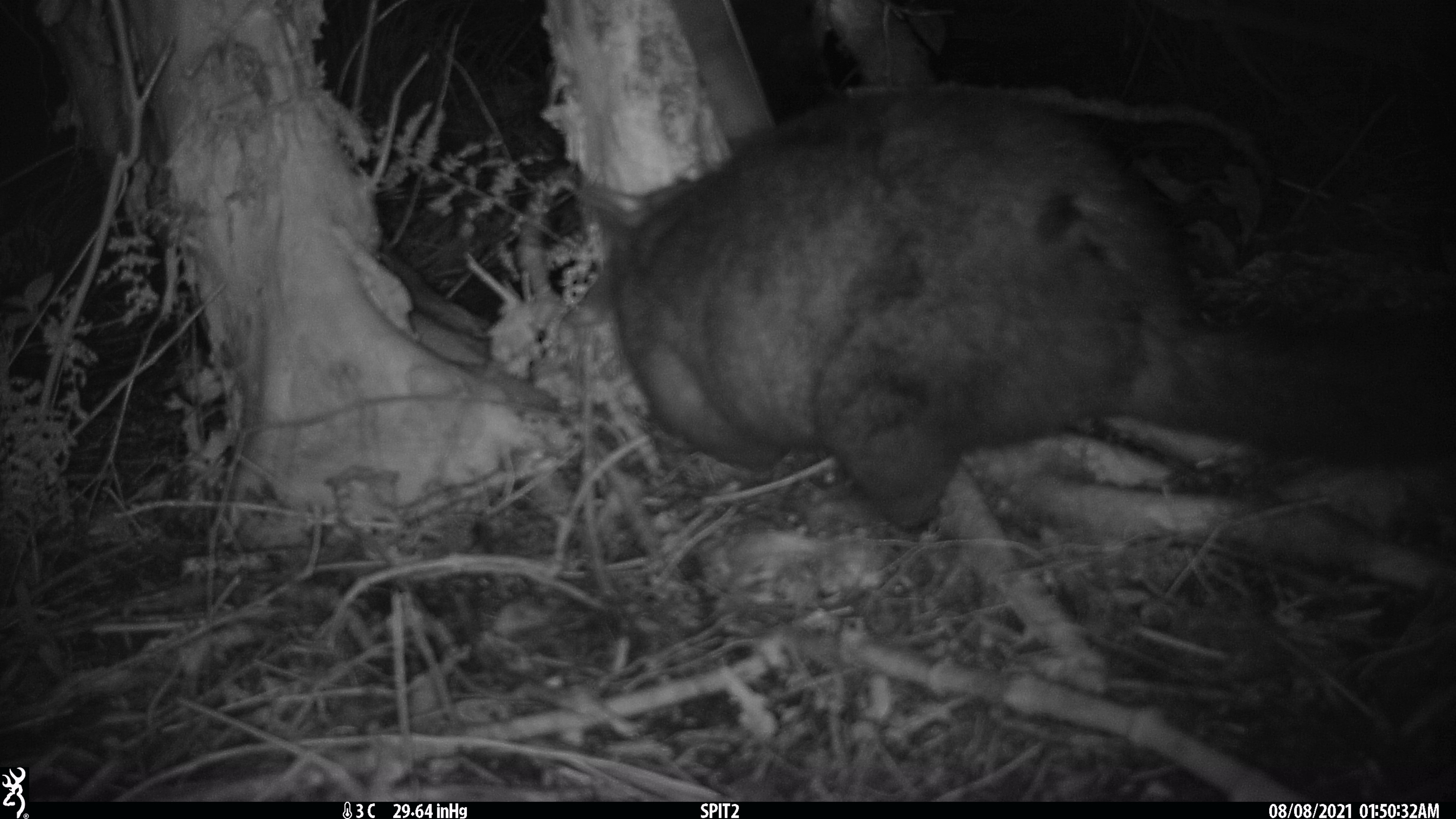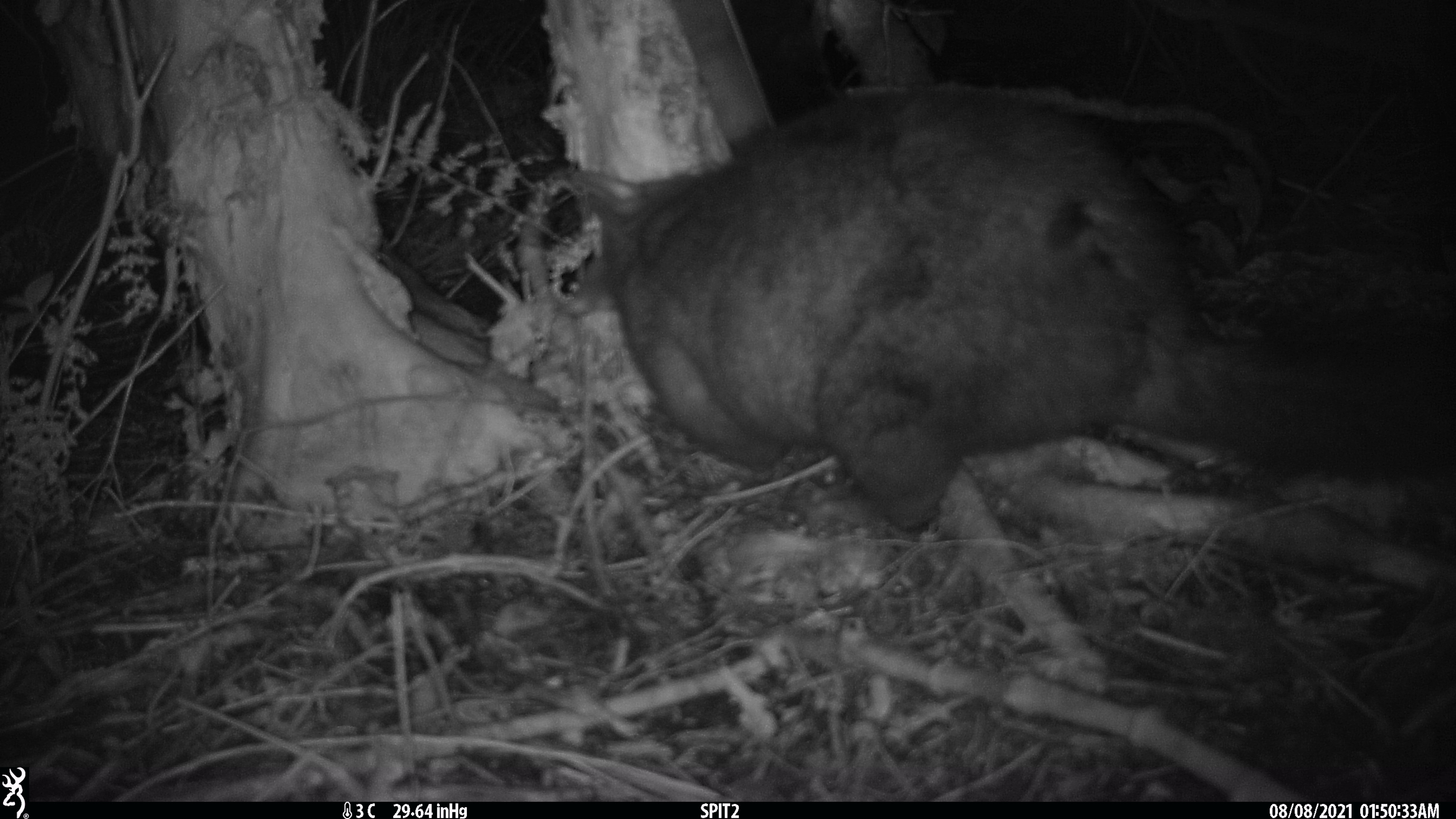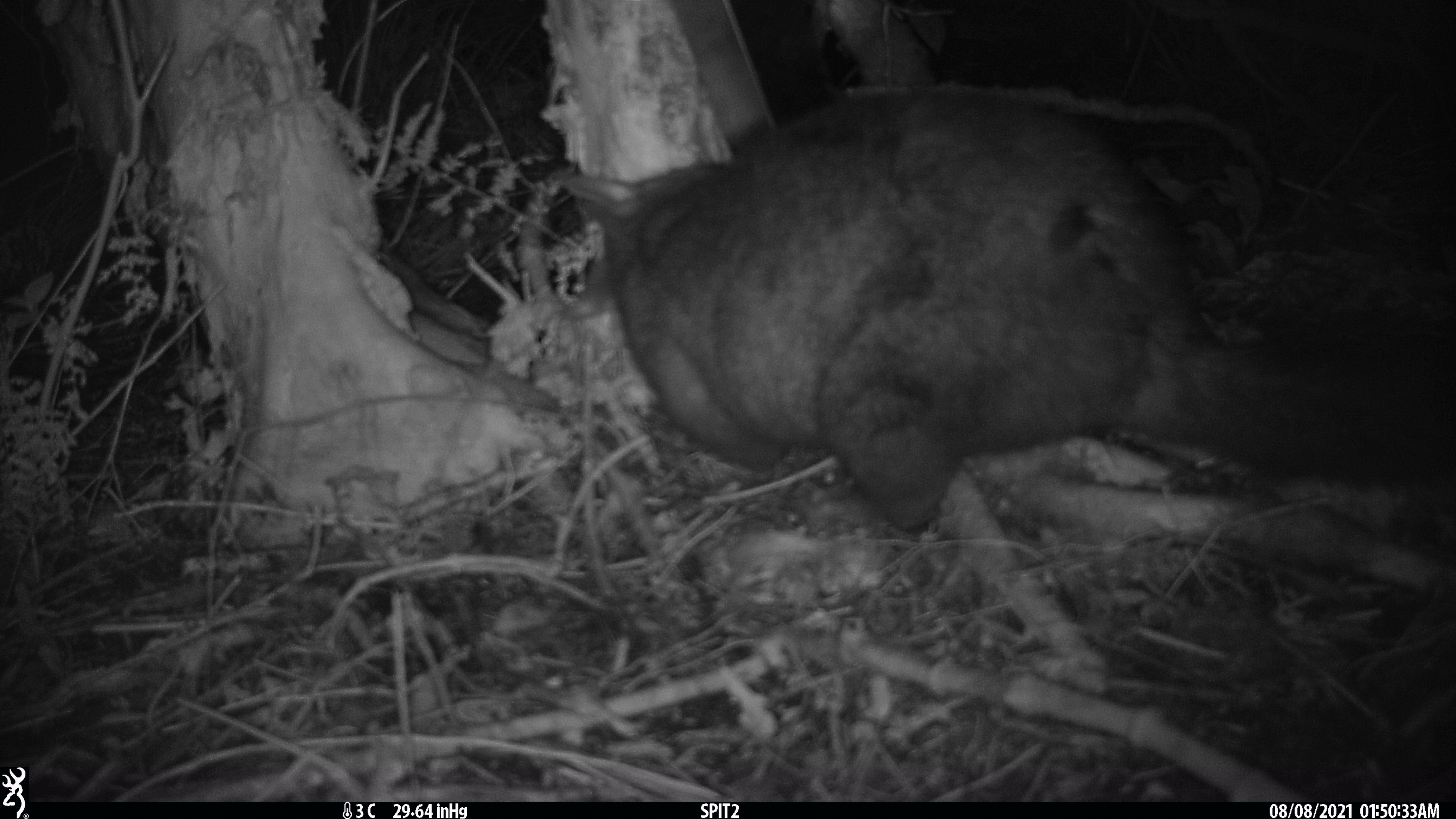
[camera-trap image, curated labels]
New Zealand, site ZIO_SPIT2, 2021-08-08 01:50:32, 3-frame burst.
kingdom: Animalia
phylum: Chordata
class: Mammalia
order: Diprotodontia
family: Phalangeridae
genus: Trichosurus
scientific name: Trichosurus vulpecula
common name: common brushtail possum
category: possum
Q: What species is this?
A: Possum (common brushtail possum) (Trichosurus vulpecula).